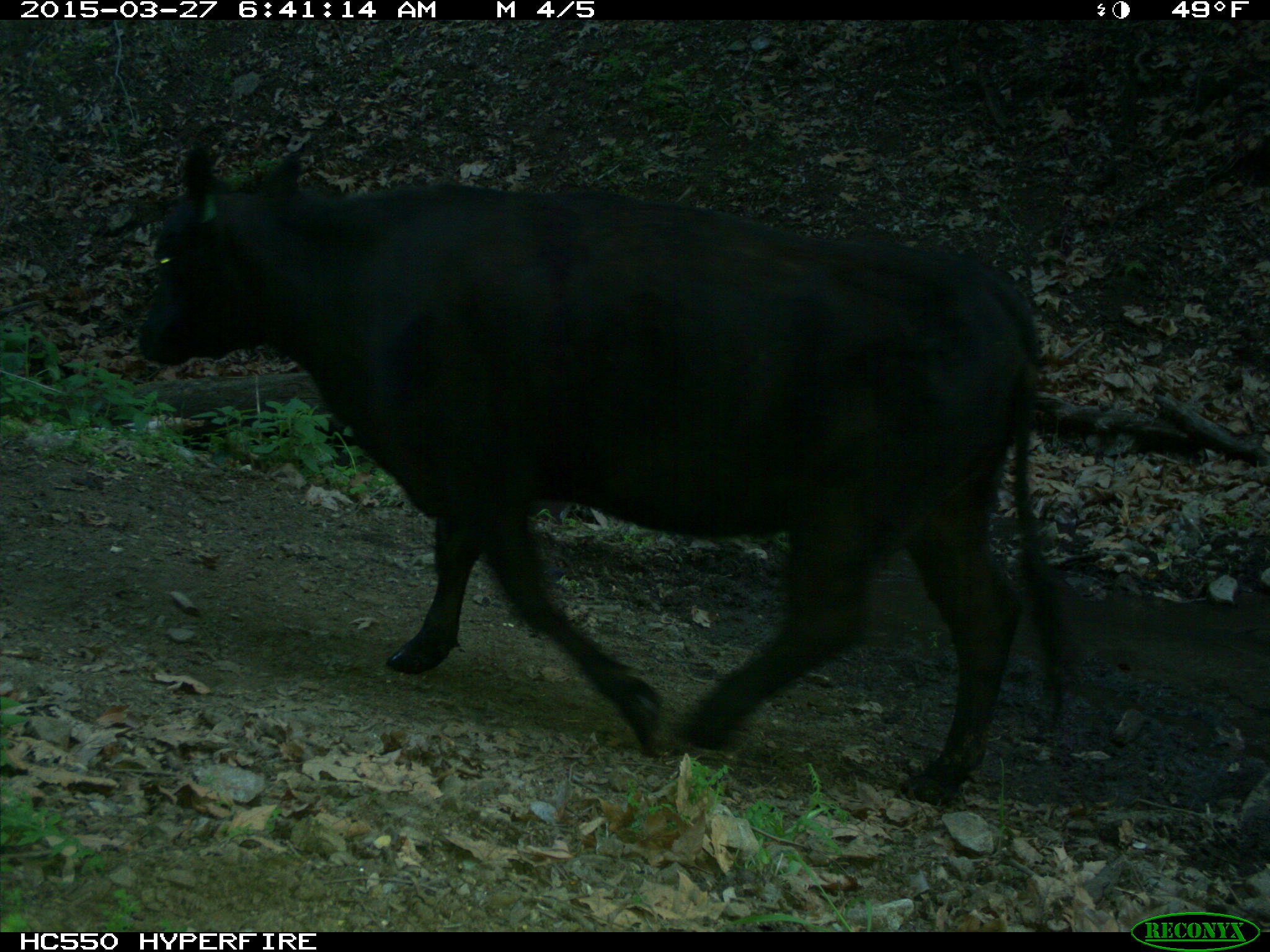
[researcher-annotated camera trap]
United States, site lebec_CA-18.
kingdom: Animalia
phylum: Chordata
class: Mammalia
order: Artiodactyla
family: Bovidae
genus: Bos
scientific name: Bos taurus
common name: domestic cow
Bos taurus (domestic cow).